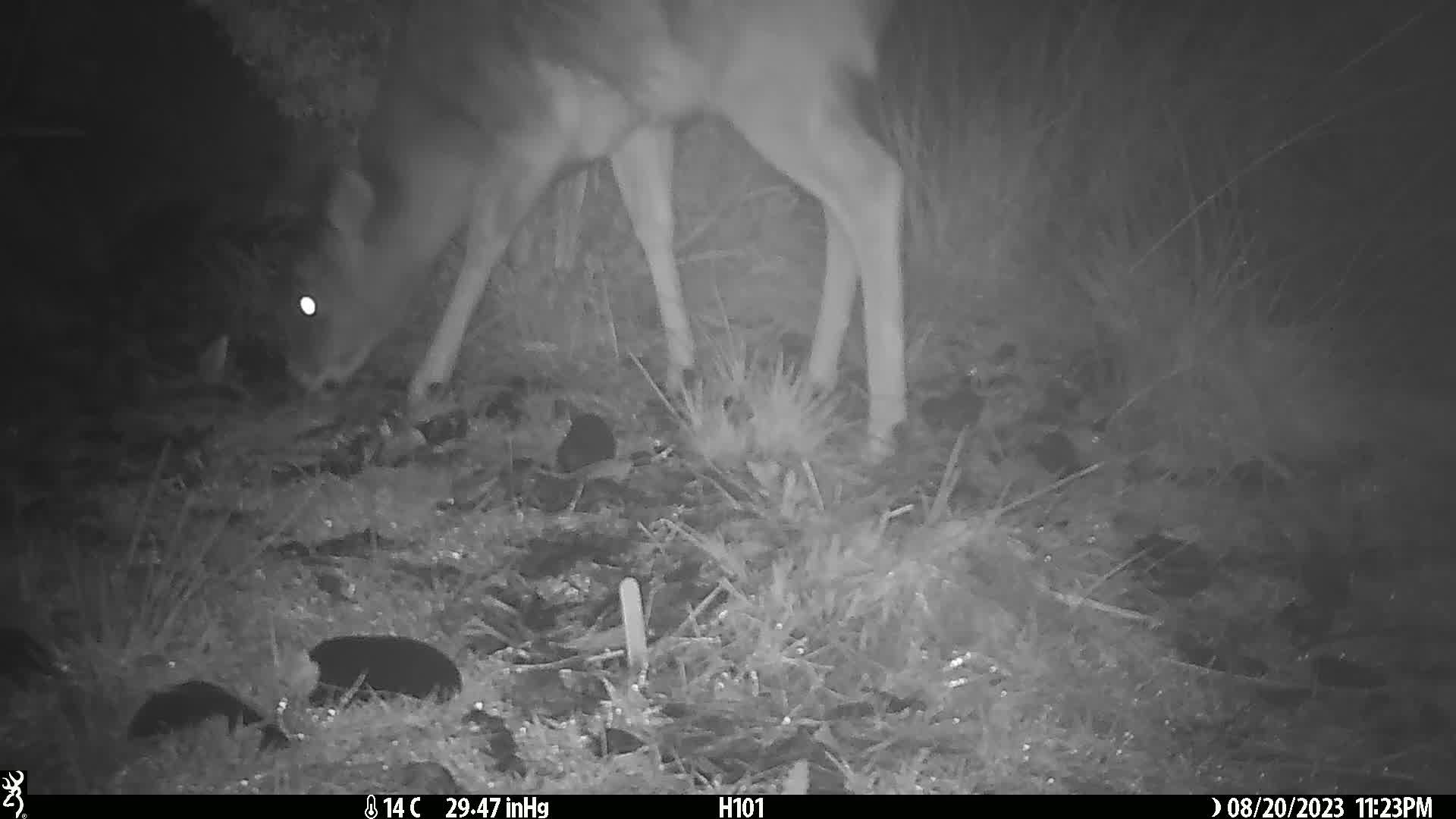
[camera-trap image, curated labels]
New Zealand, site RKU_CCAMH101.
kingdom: Animalia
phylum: Chordata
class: Mammalia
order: Artiodactyla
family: Cervidae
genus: Odocoileus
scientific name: Odocoileus virginianus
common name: white-tailed deer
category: white tailed deer